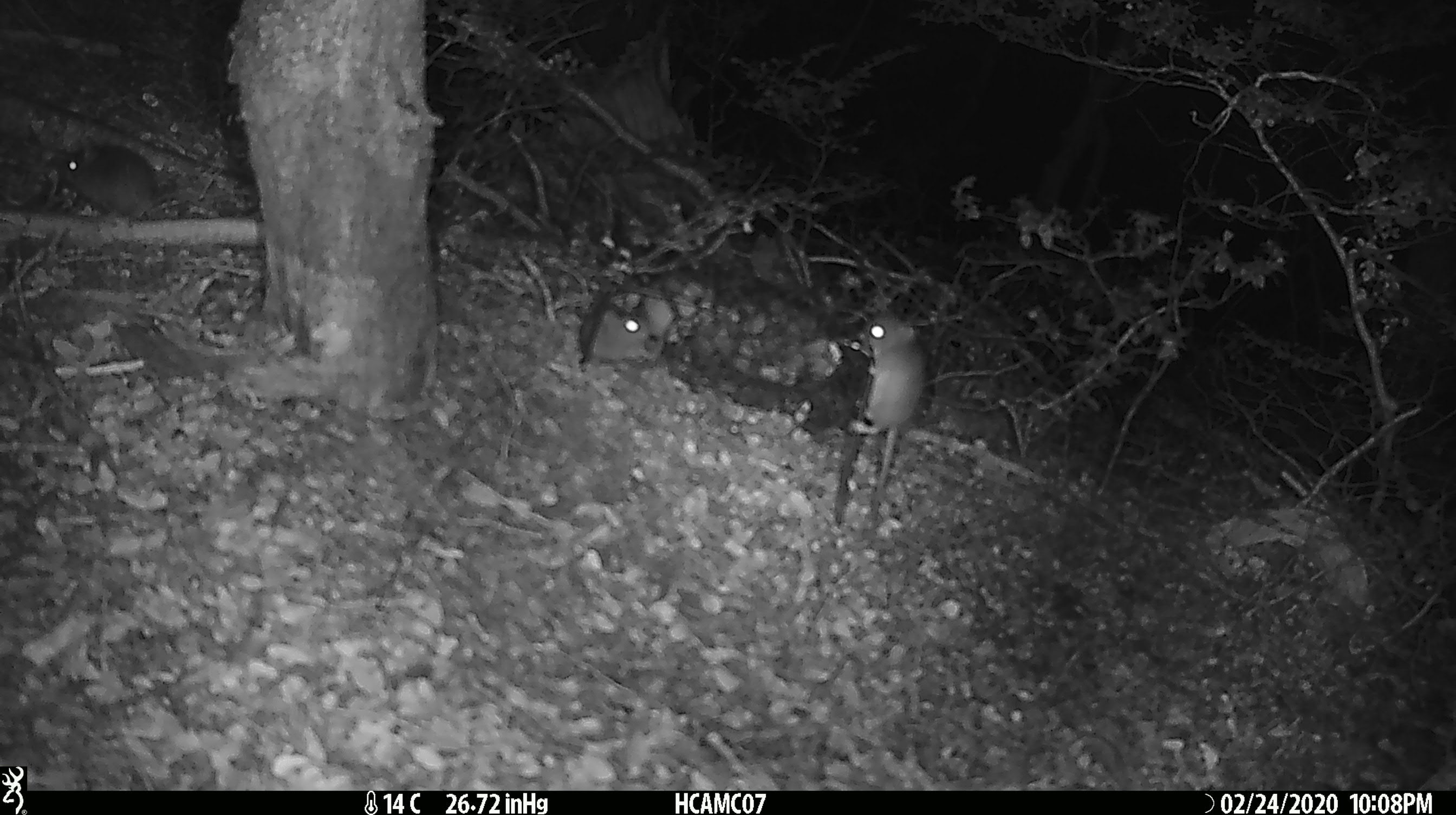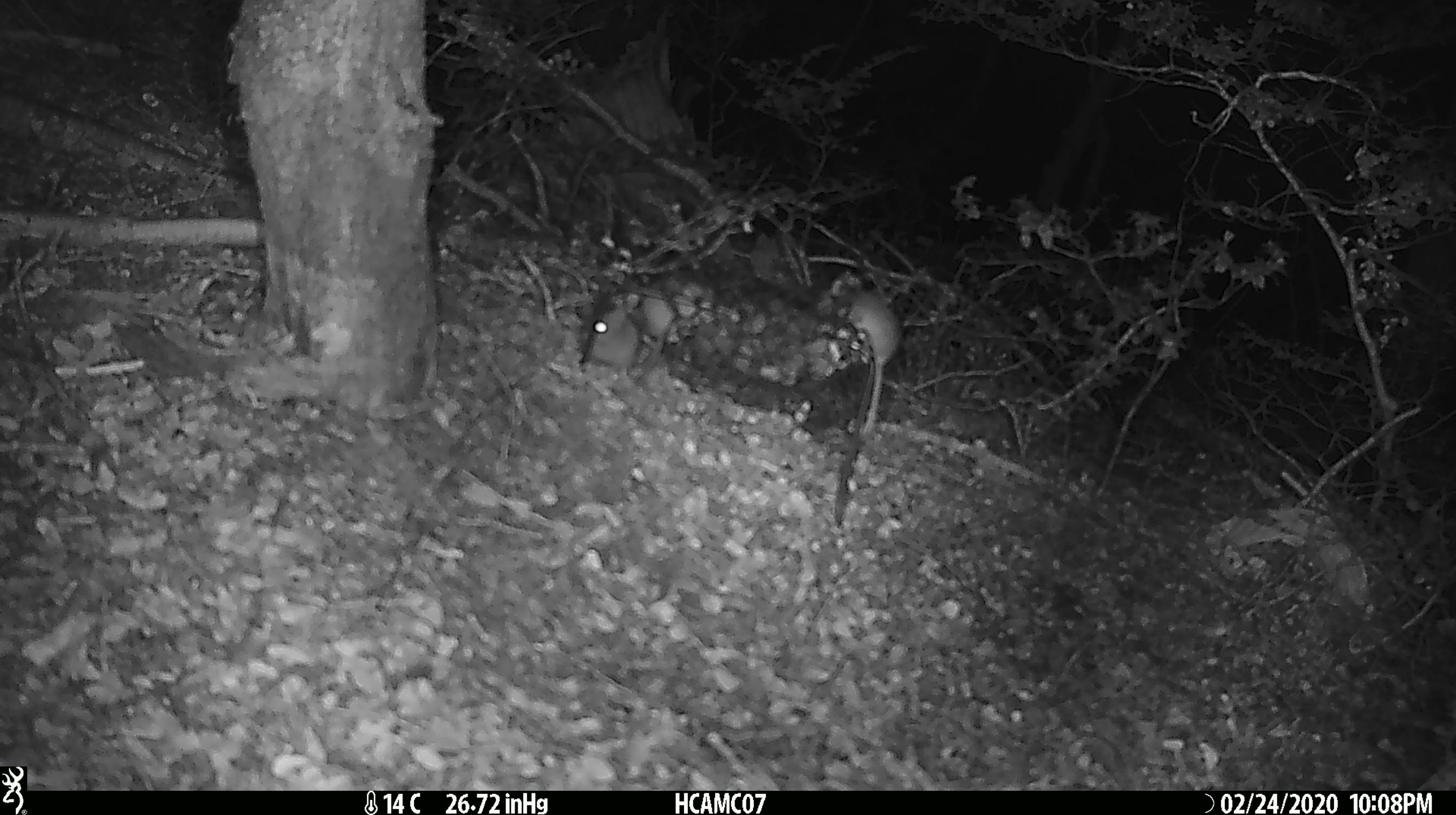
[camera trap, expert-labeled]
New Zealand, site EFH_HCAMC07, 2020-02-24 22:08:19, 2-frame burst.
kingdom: Animalia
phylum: Chordata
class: Mammalia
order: Rodentia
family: Muridae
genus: Mus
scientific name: Mus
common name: mouse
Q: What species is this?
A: Mouse (Mus).